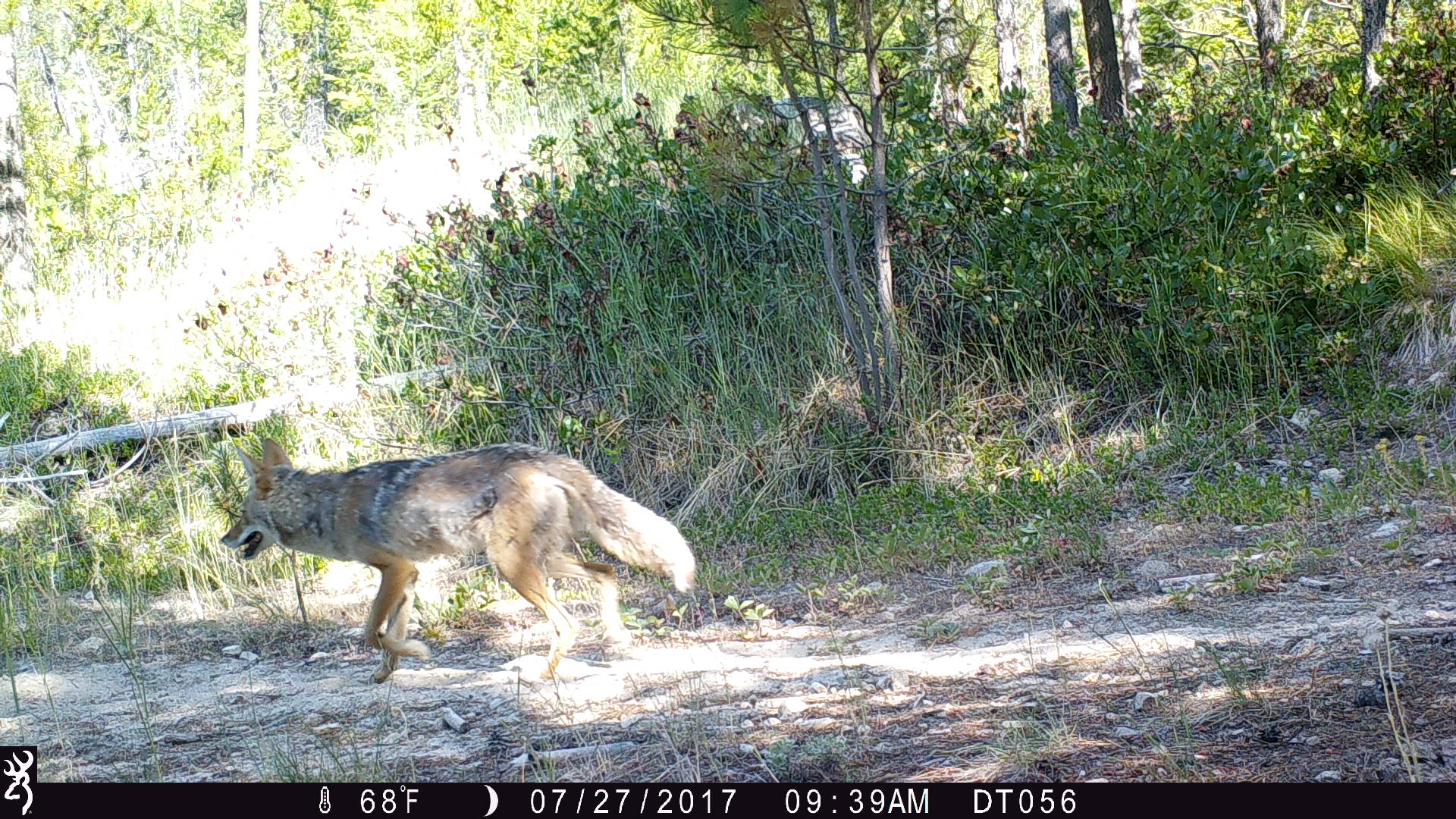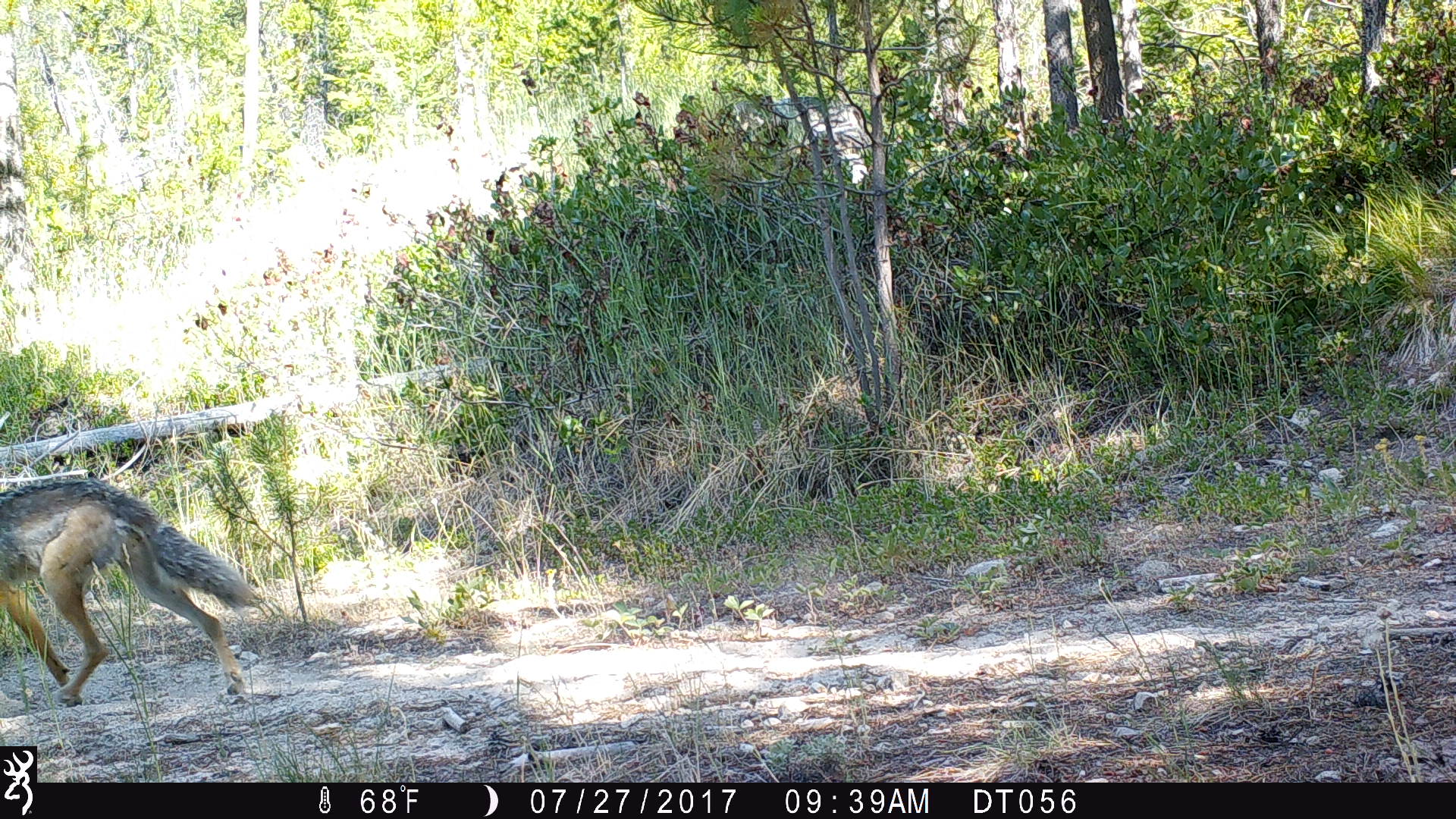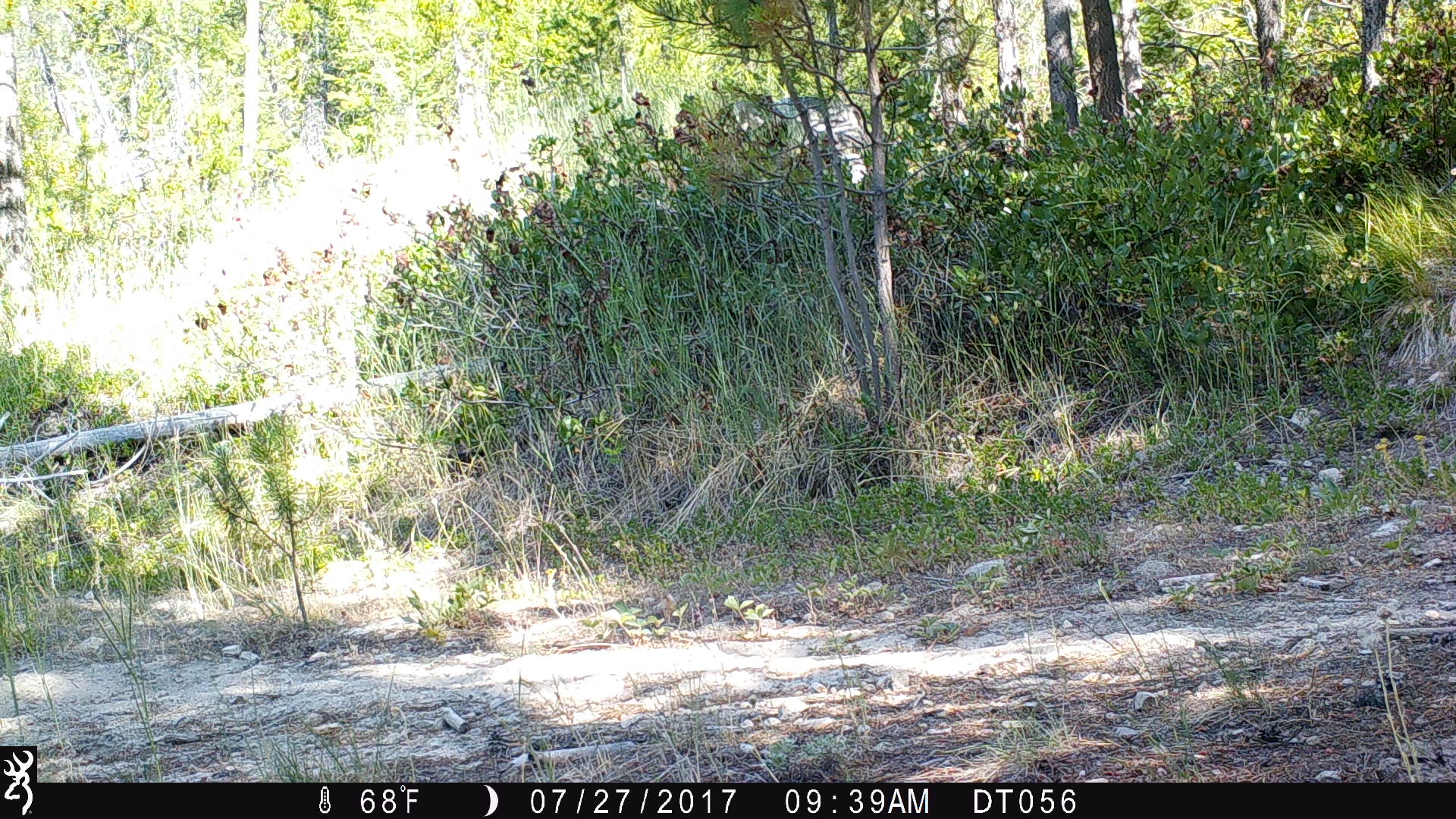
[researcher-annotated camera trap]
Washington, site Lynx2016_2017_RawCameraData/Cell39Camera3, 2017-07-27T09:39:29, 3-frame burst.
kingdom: Animalia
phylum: Chordata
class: Mammalia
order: Carnivora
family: Canidae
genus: Canis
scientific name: Canis latrans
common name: coyote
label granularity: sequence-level